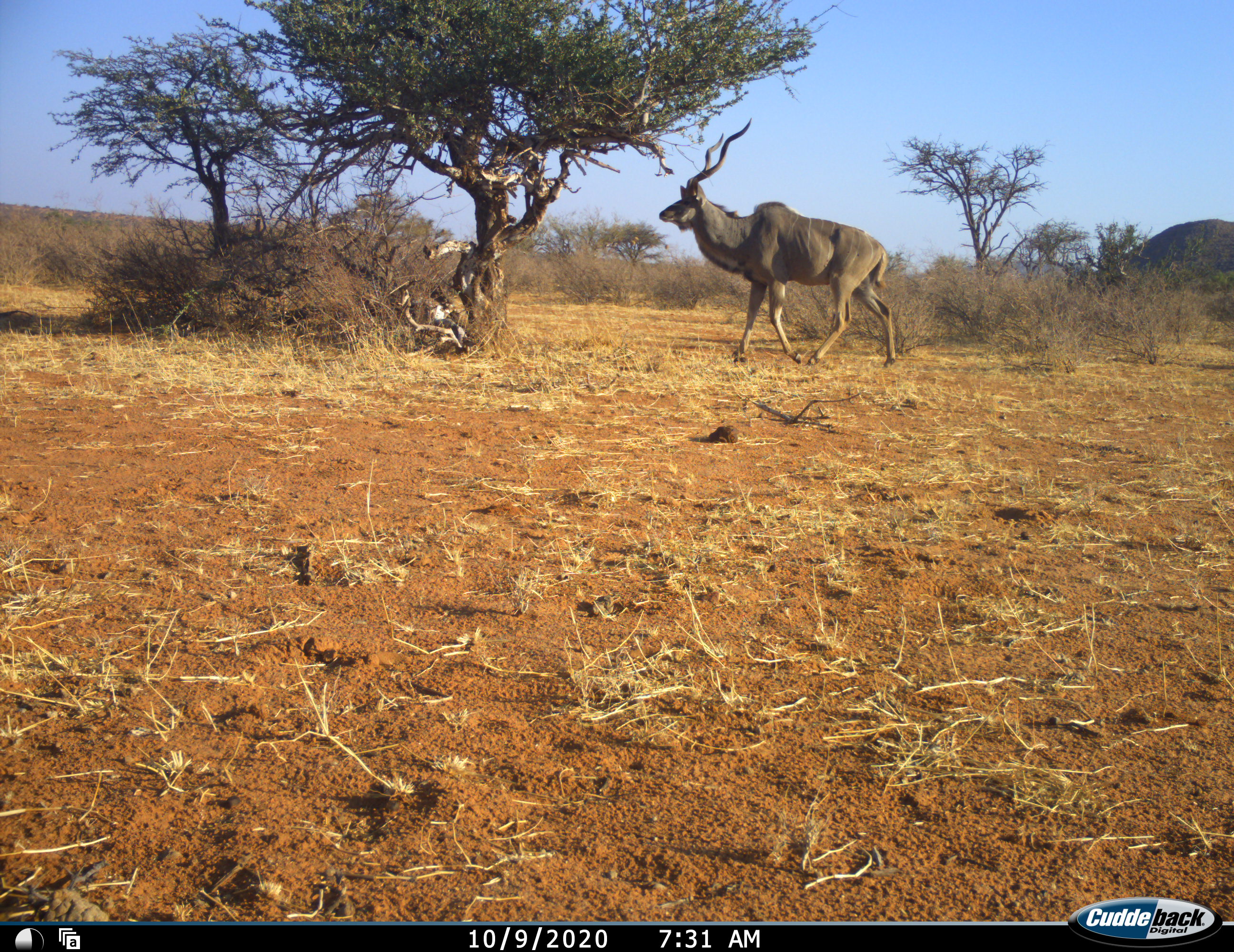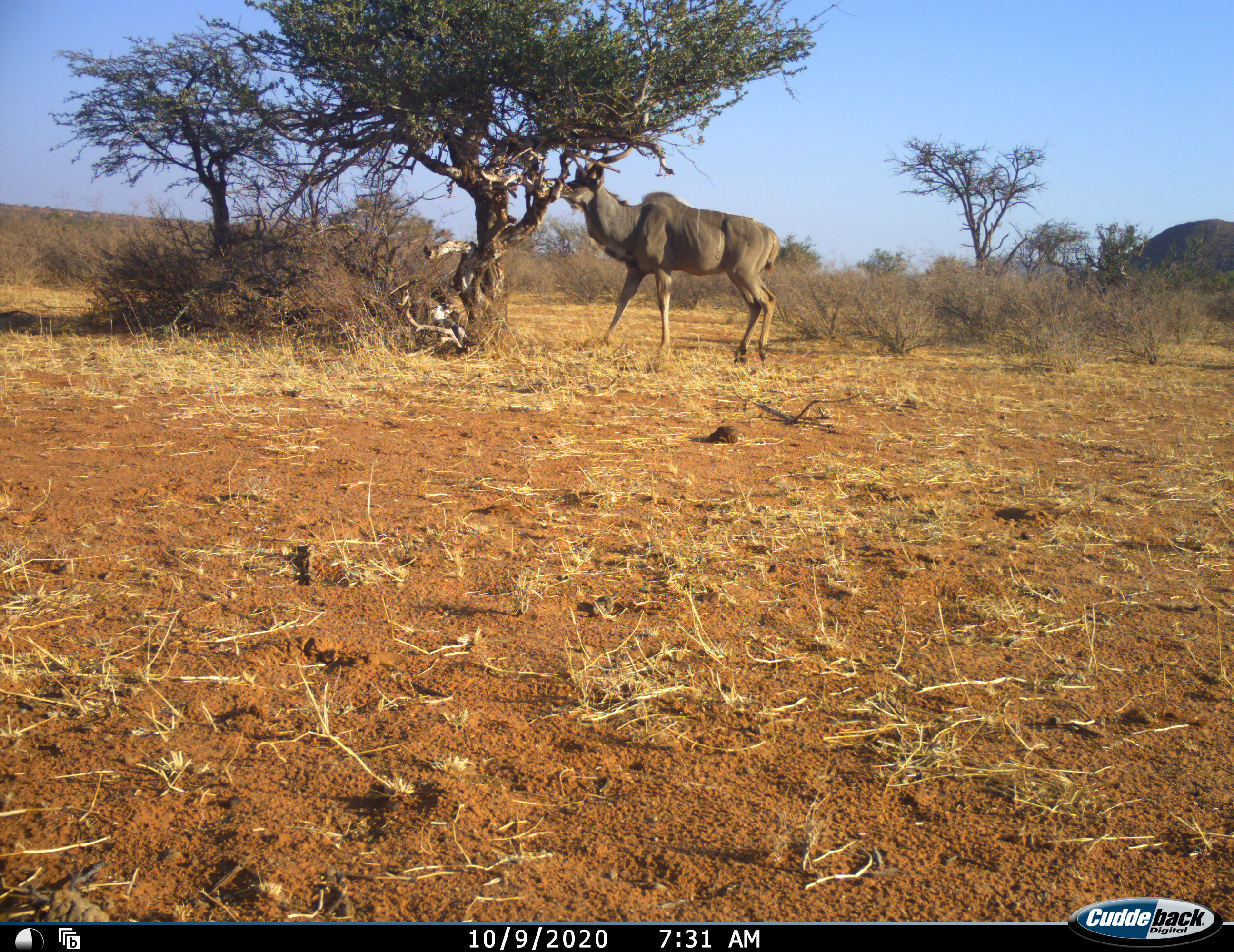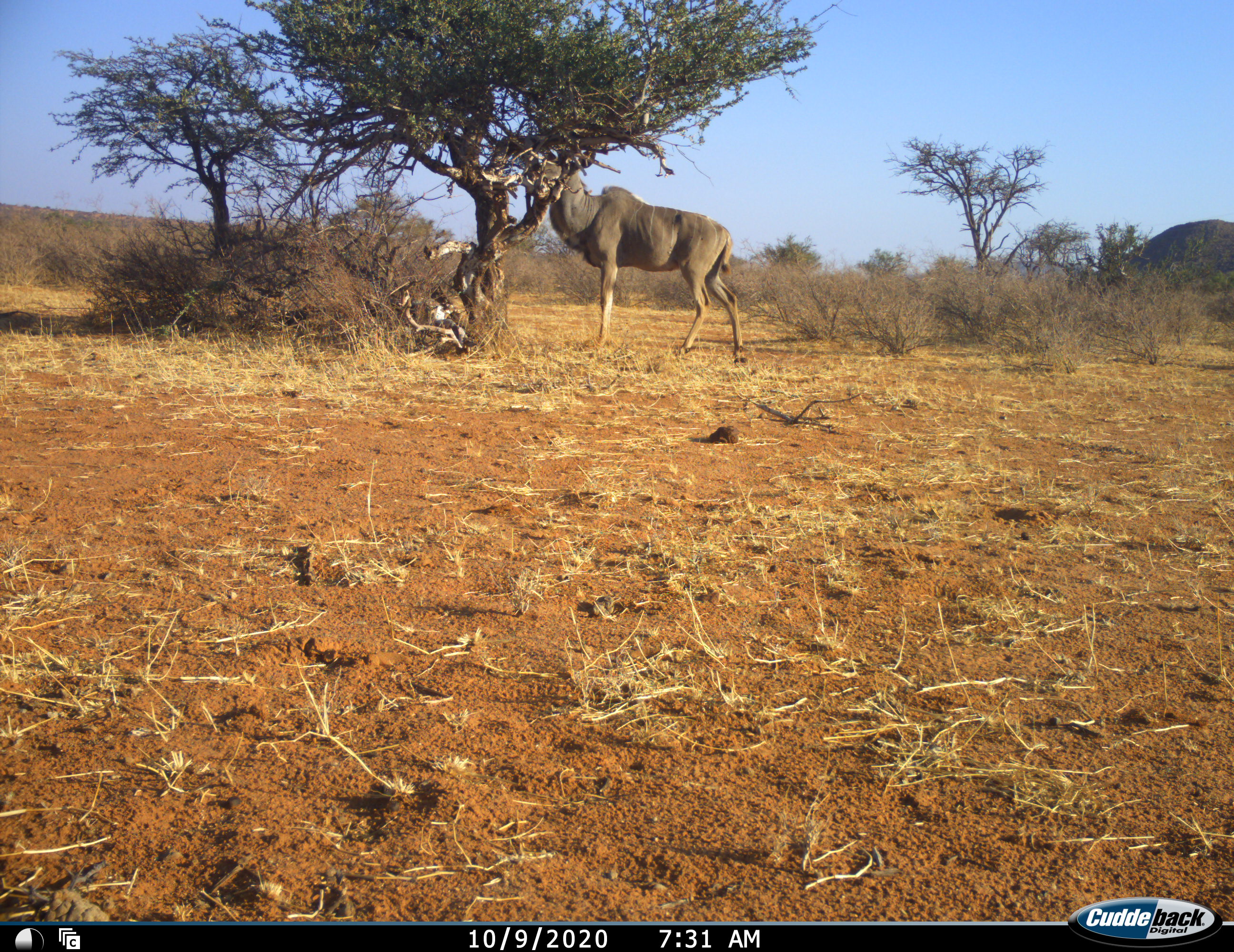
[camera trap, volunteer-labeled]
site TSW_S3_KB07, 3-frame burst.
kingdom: Animalia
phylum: Chordata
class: Mammalia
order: Artiodactyla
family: Bovidae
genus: Tragelaphus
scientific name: Tragelaphus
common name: kudu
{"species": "kudu (Tragelaphus)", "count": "1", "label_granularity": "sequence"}